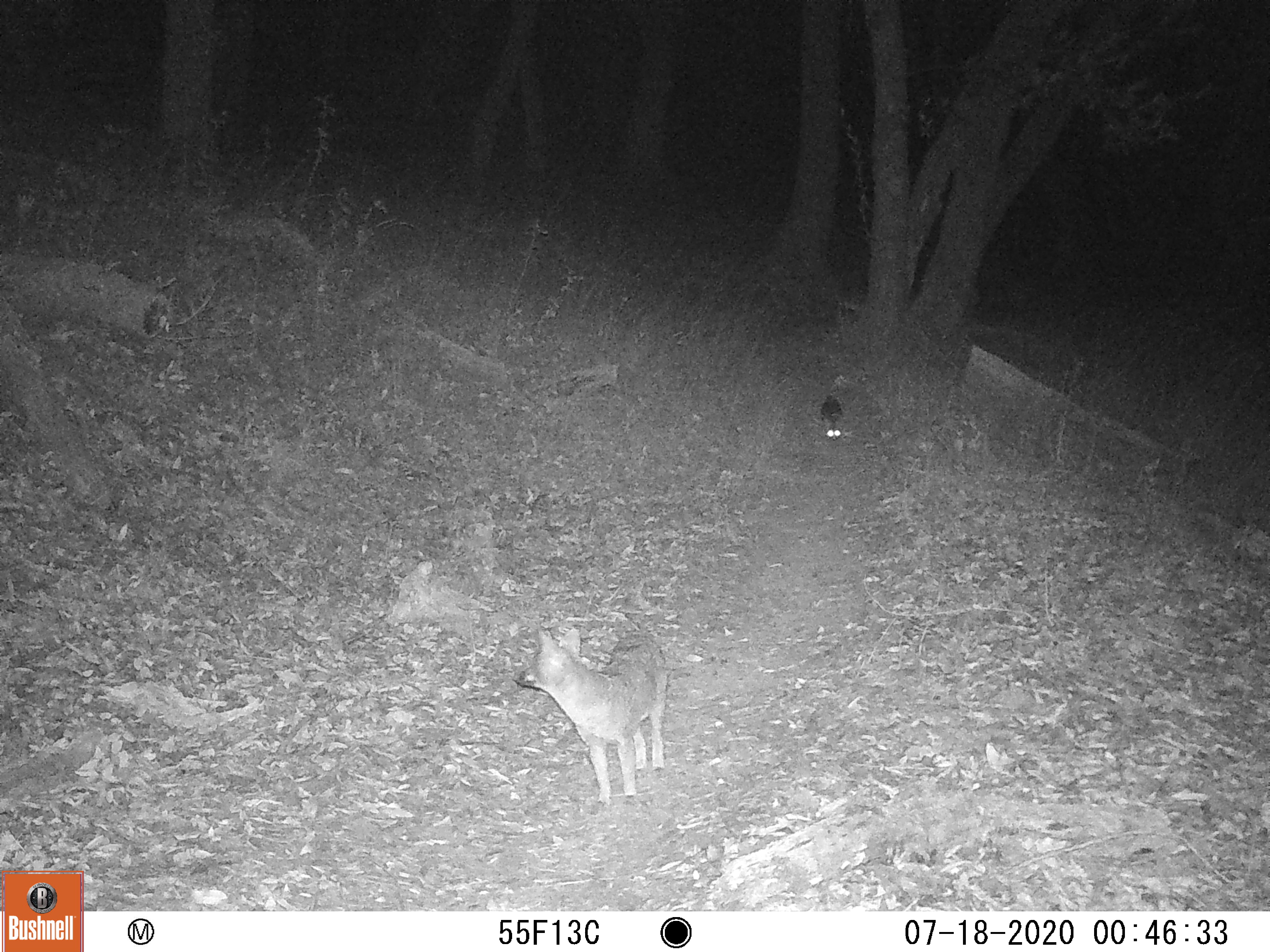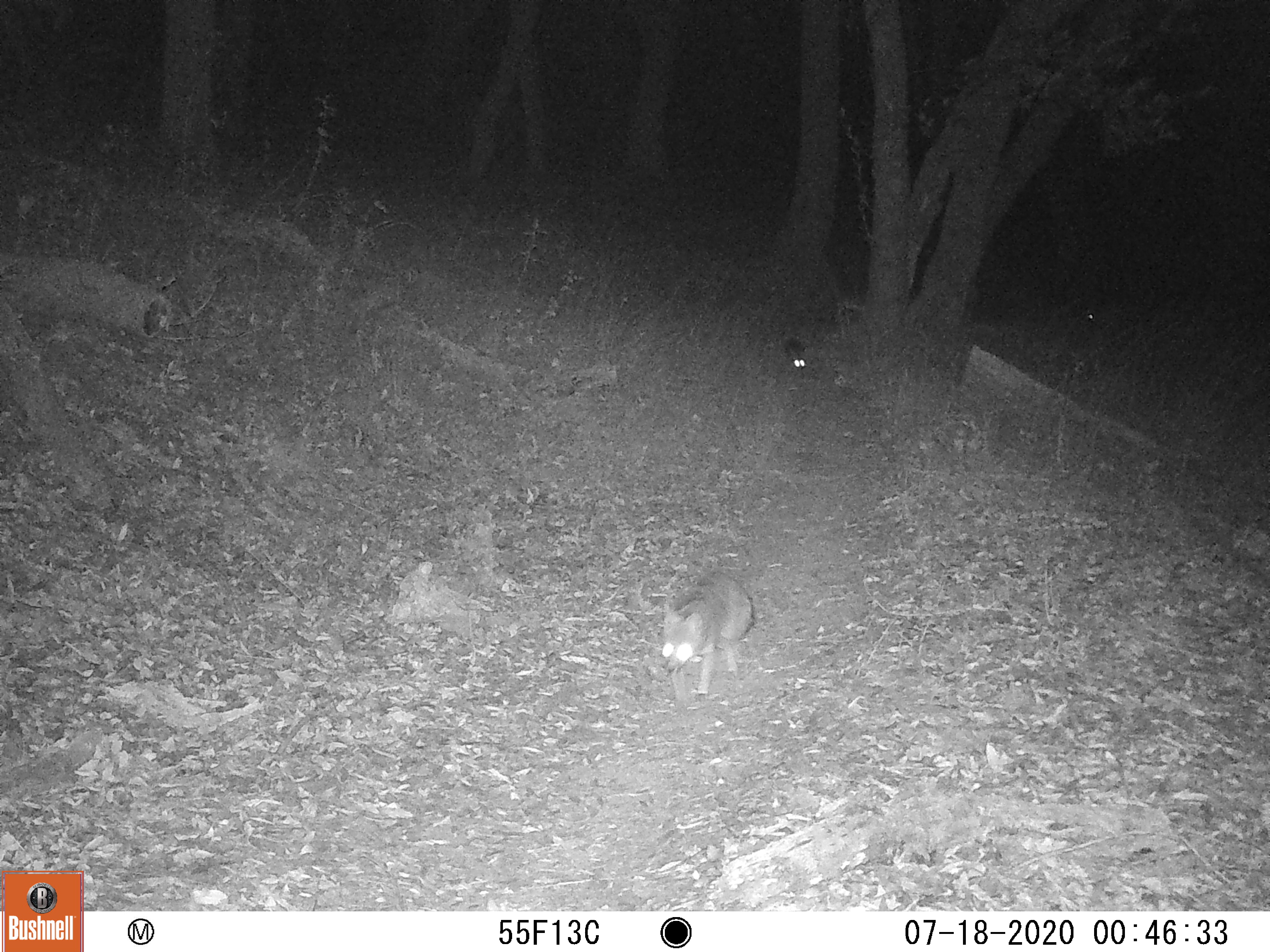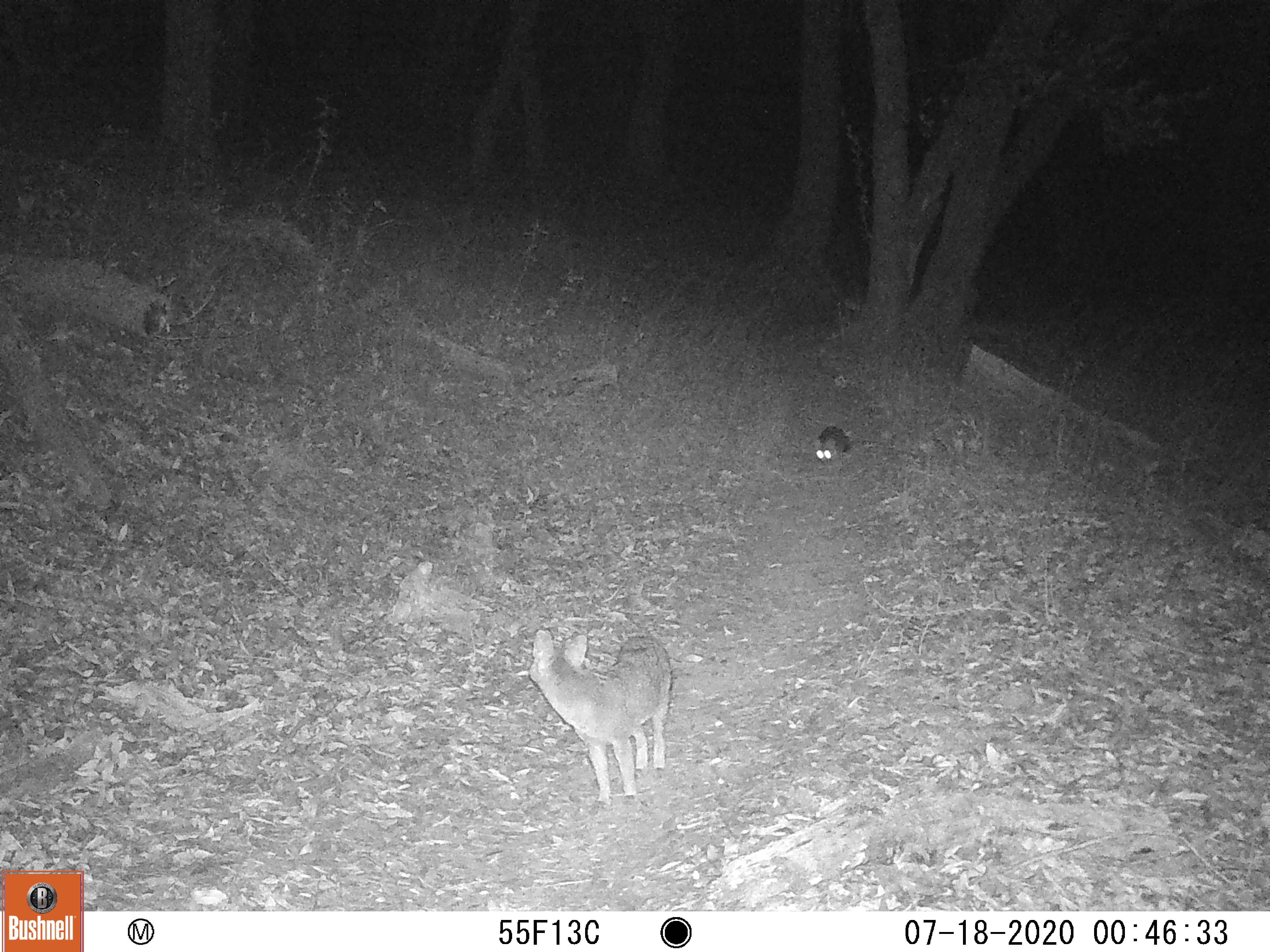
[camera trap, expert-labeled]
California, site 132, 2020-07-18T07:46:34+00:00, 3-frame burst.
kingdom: Animalia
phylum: Chordata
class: Mammalia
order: Carnivora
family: Canidae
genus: Urocyon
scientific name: Urocyon cinereoargenteus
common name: gray fox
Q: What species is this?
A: Gray fox (Urocyon cinereoargenteus).